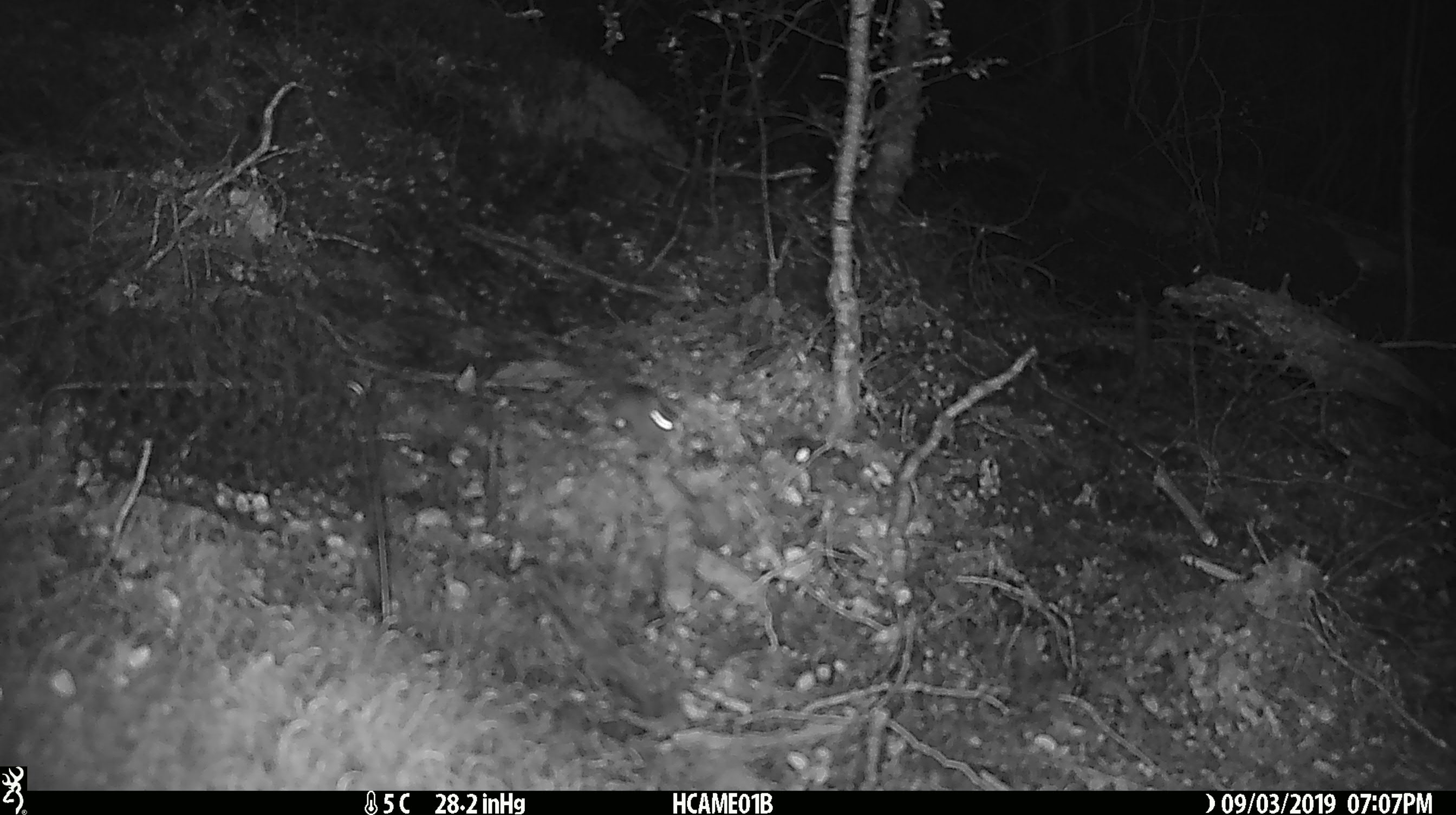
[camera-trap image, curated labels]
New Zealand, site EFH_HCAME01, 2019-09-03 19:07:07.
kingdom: Animalia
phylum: Chordata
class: Mammalia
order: Rodentia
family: Muridae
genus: Mus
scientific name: Mus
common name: mouse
Mouse (Mus).